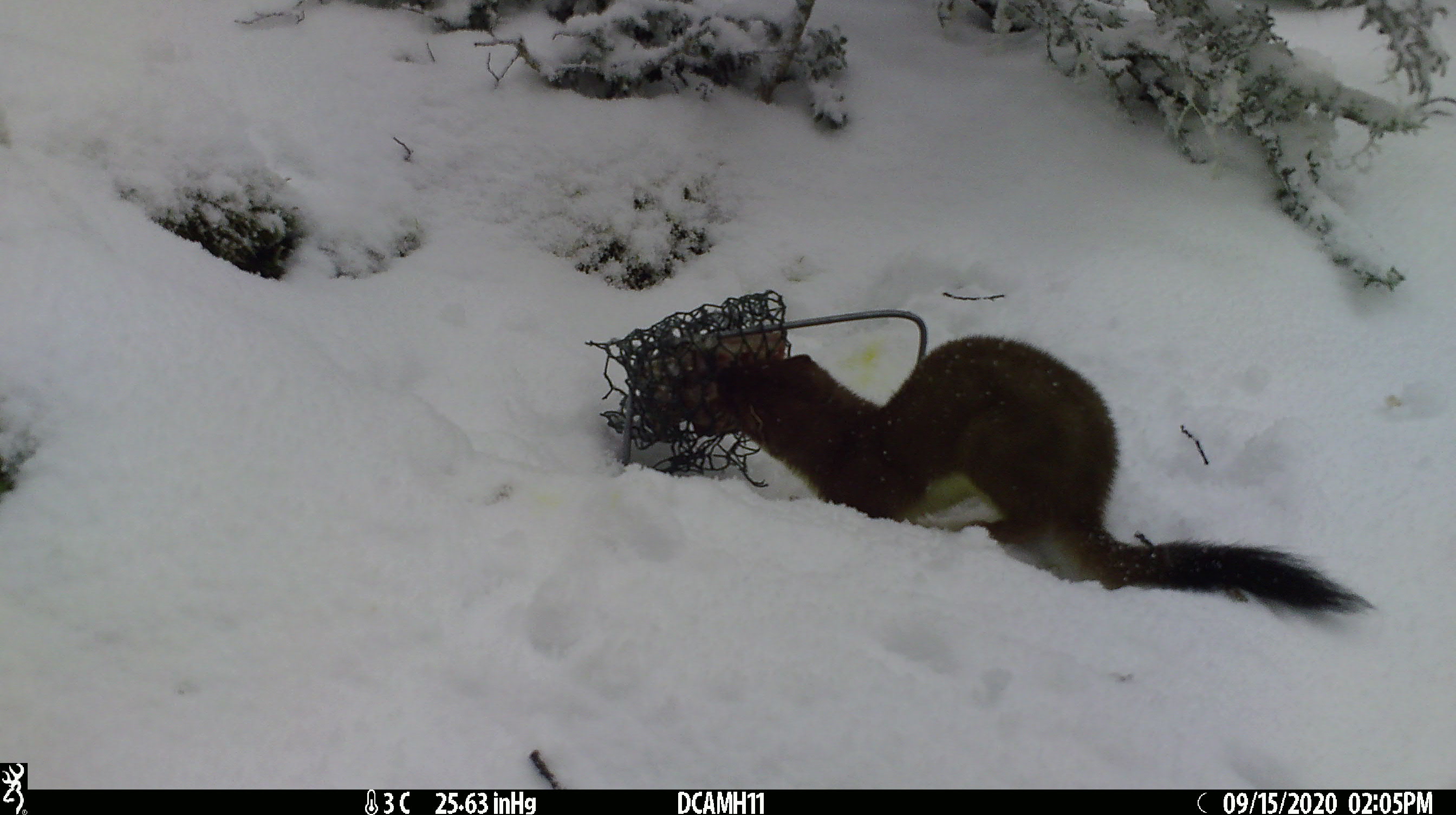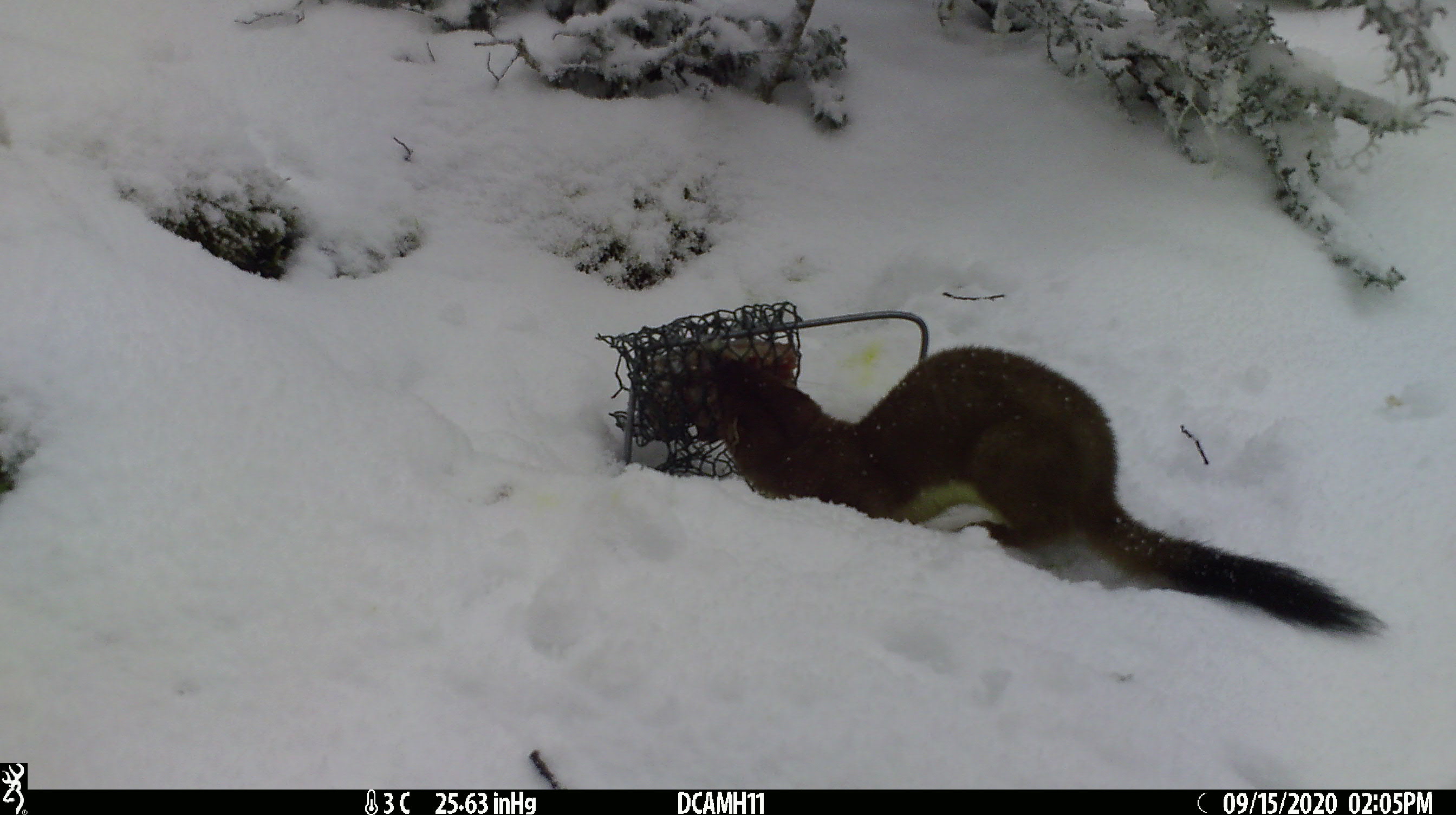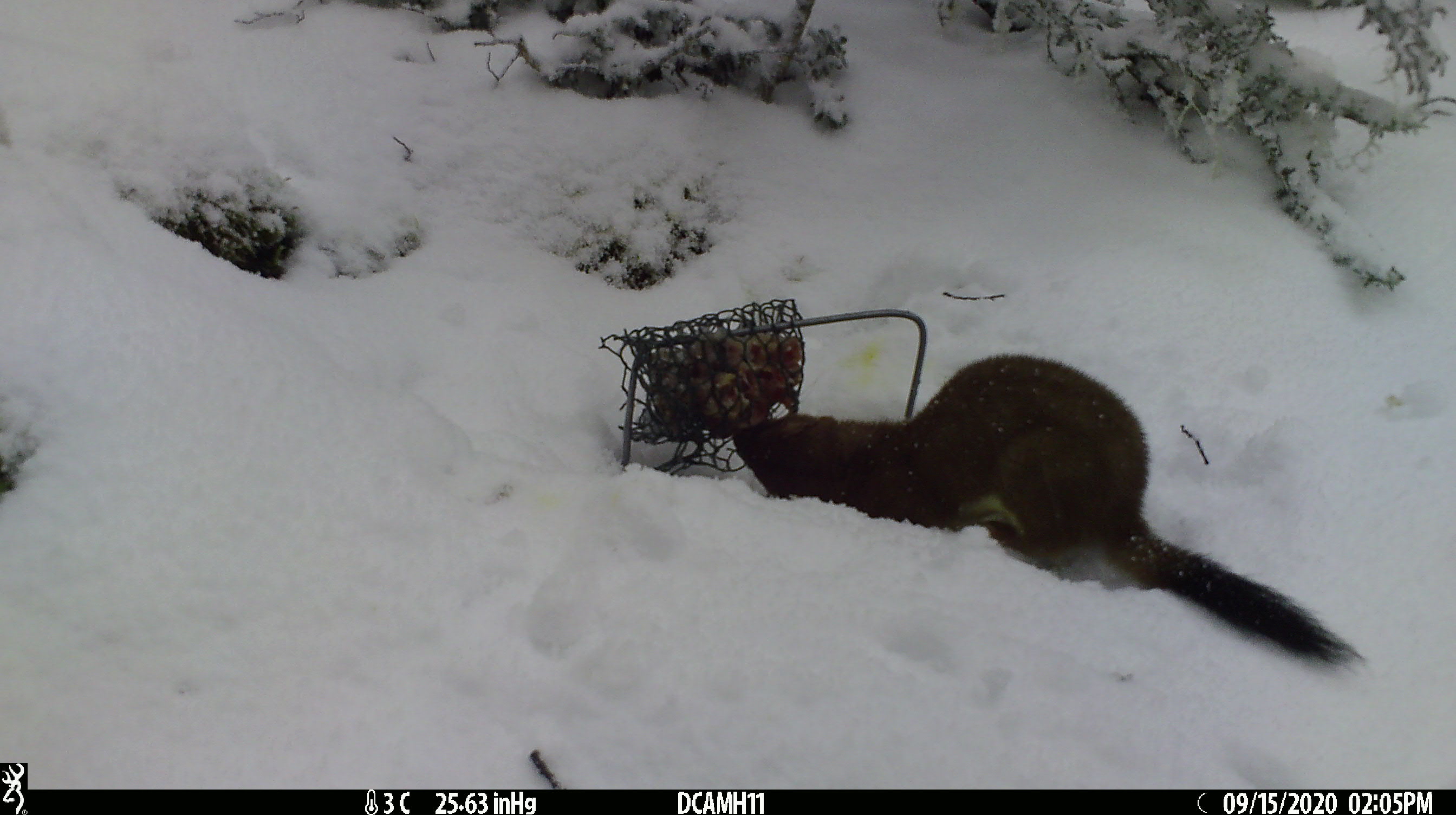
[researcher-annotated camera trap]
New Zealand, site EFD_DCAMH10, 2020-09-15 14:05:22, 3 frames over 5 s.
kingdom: Animalia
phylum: Chordata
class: Mammalia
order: Carnivora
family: Mustelidae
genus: Mustela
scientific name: Mustela erminea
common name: stoat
Stoat (Mustela erminea).